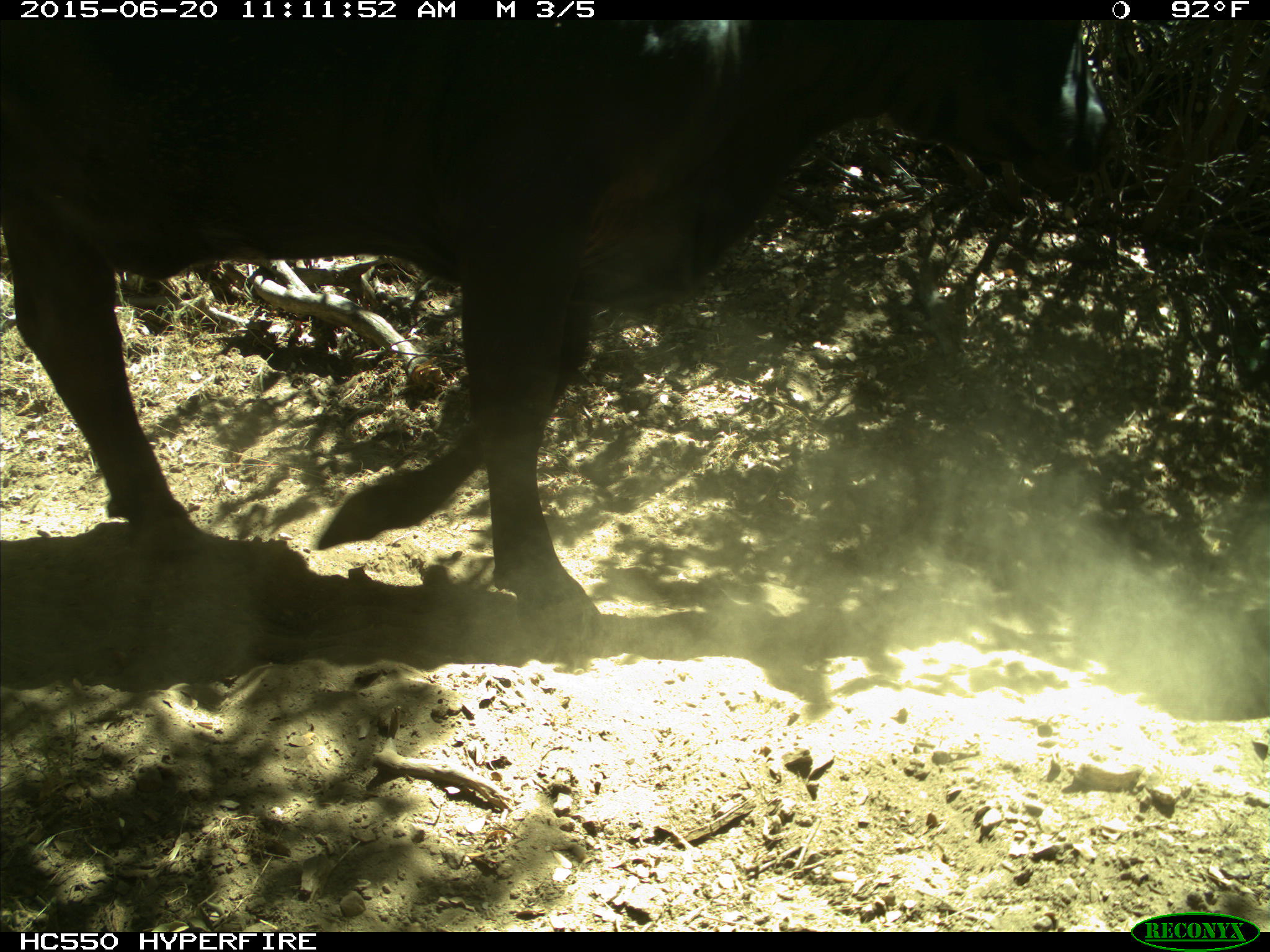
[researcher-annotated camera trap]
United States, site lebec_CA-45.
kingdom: Animalia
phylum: Chordata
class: Mammalia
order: Artiodactyla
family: Bovidae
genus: Bos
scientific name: Bos taurus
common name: domestic cow